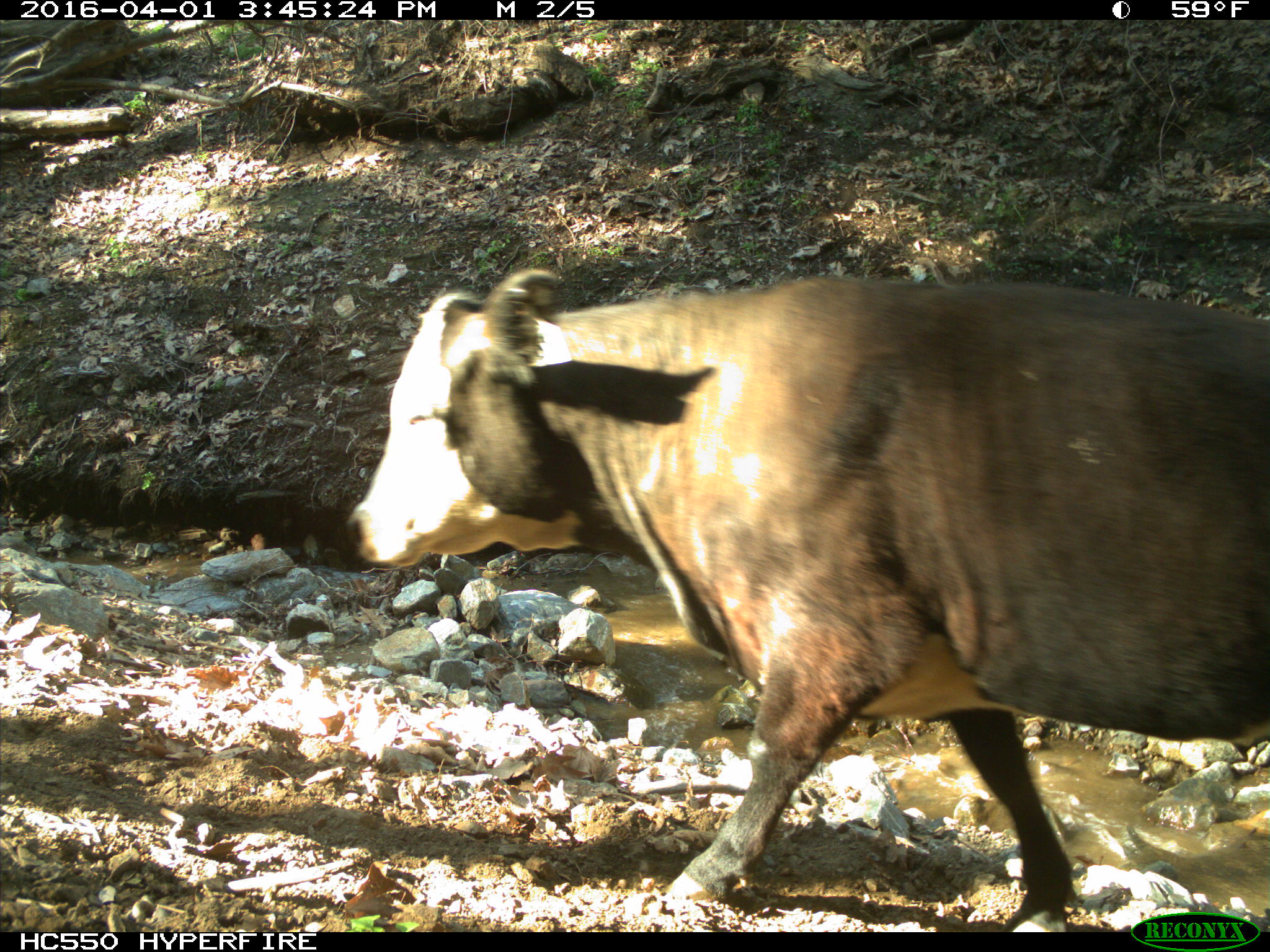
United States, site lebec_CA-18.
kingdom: Animalia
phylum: Chordata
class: Mammalia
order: Artiodactyla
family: Bovidae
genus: Bos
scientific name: Bos taurus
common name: domestic cow